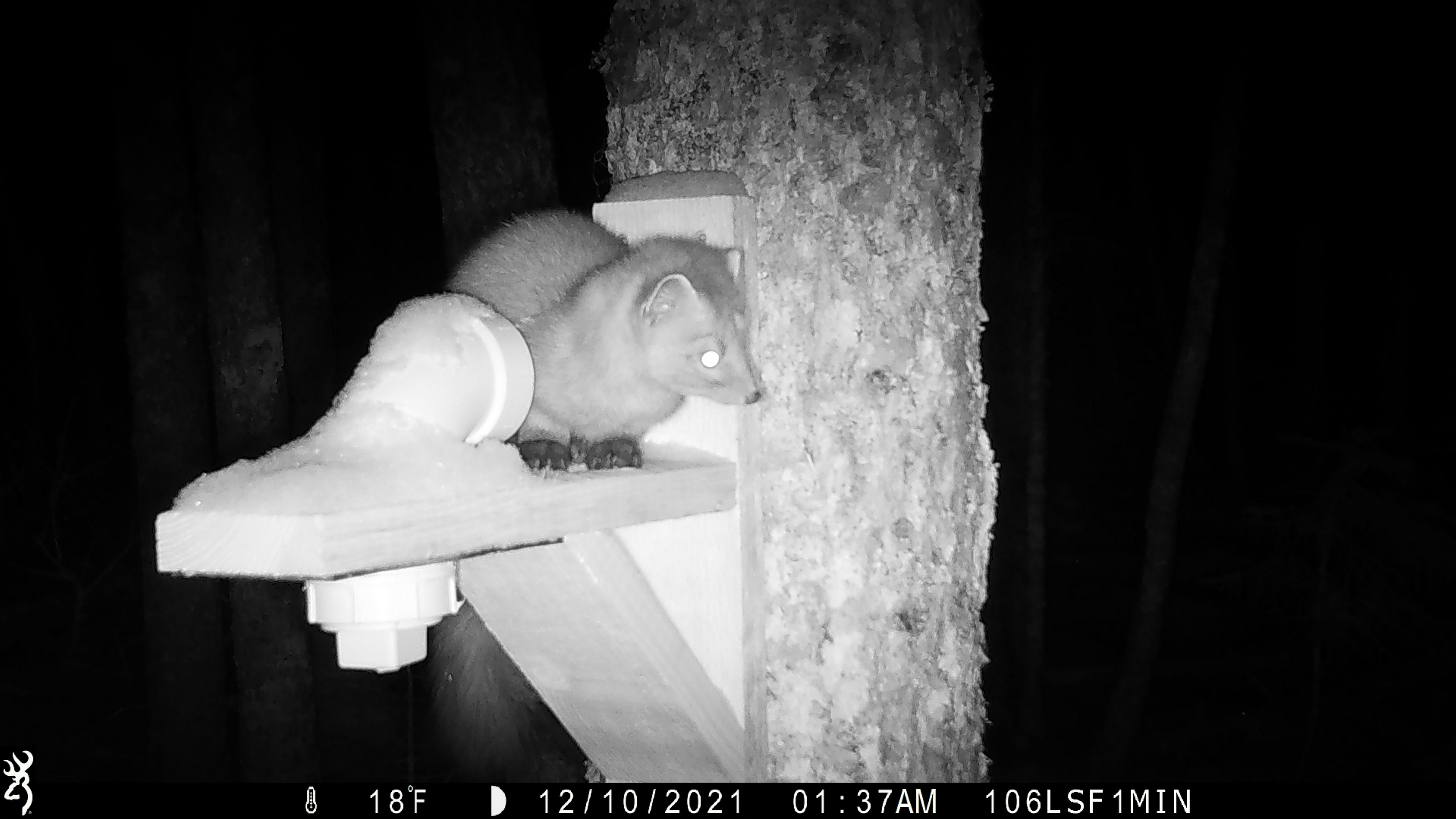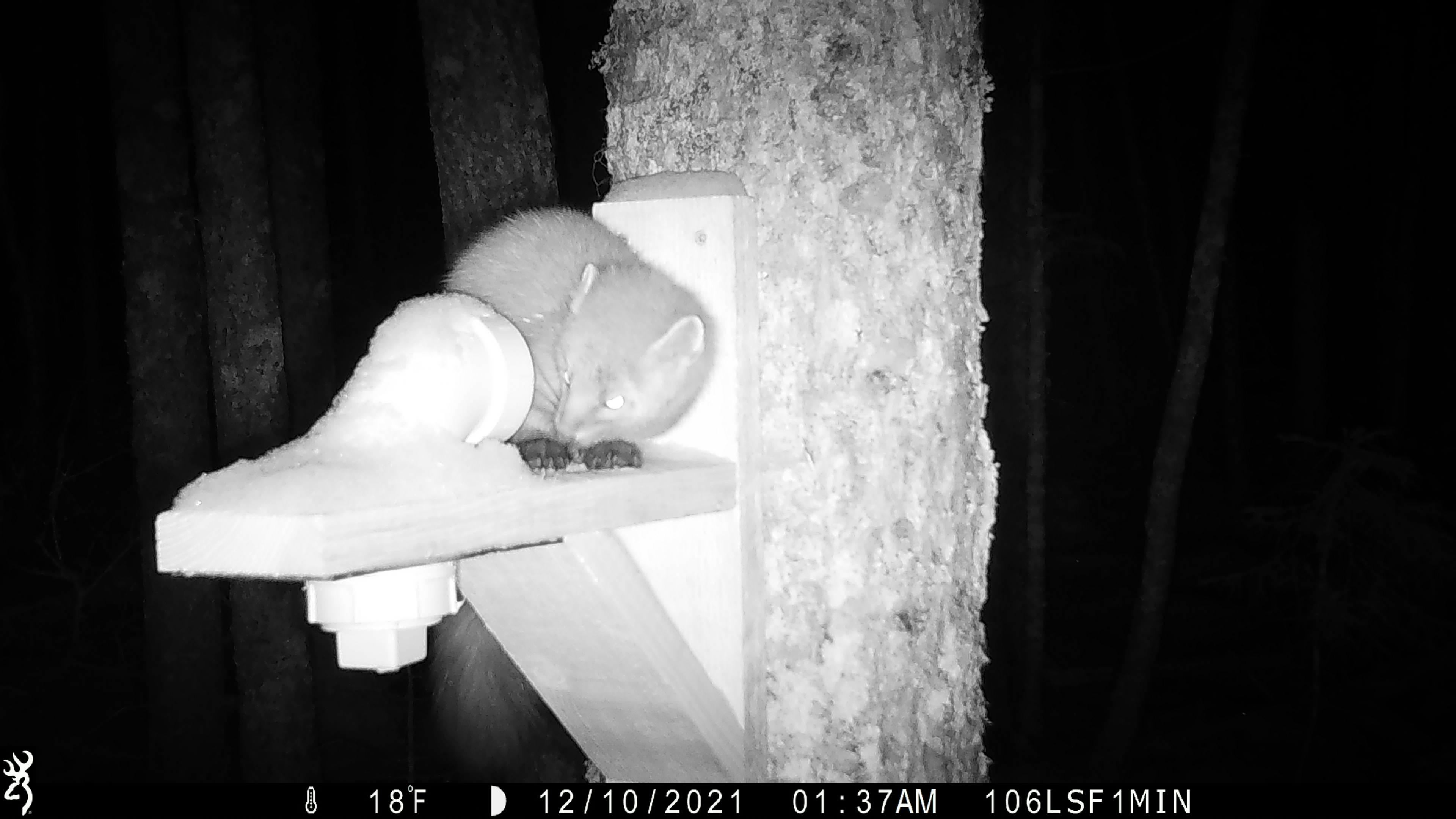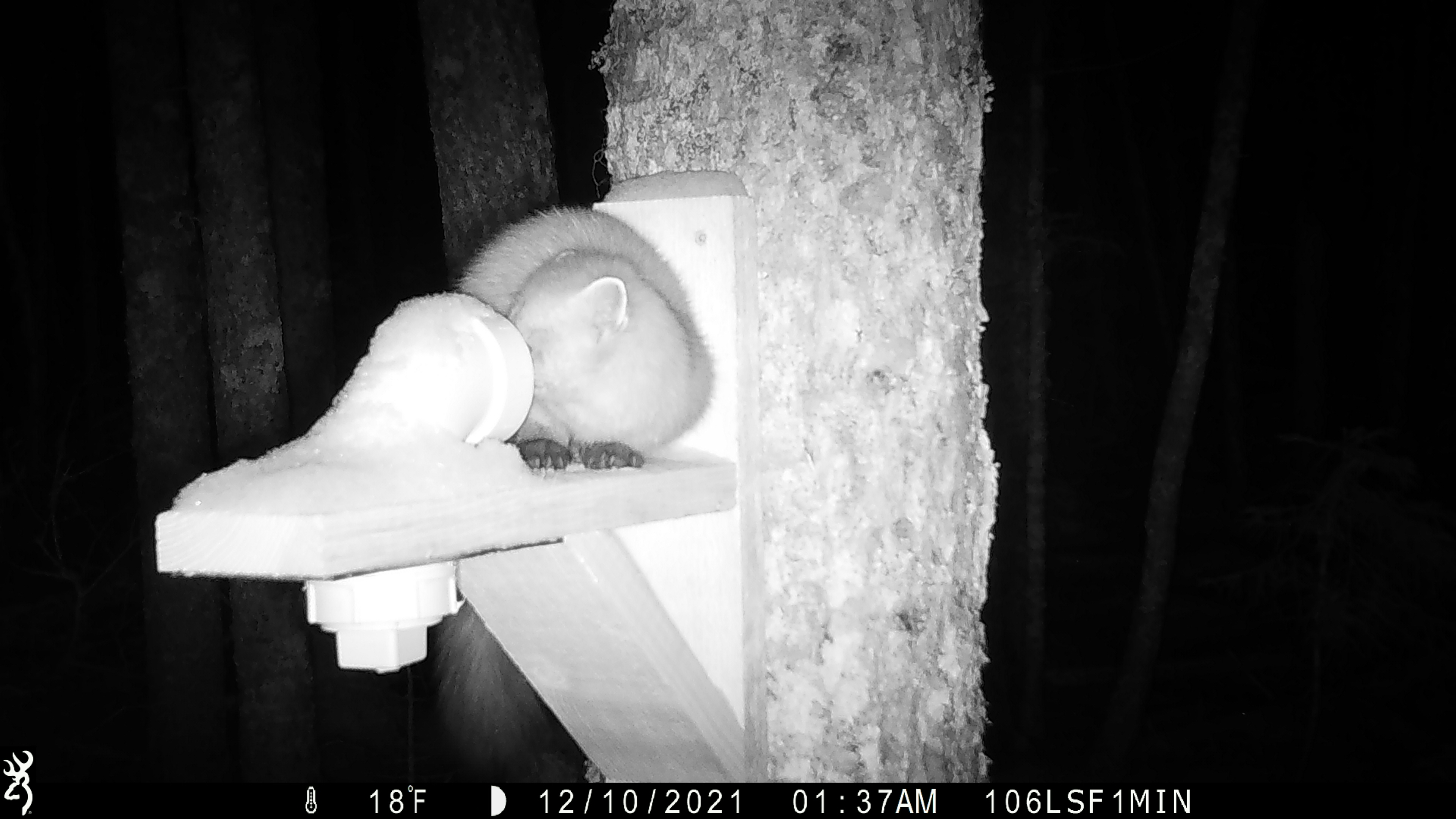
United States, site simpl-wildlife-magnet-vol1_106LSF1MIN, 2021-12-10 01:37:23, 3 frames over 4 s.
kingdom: Animalia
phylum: Chordata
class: Mammalia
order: Carnivora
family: Mustelidae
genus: Martes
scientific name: Martes americana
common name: american marten